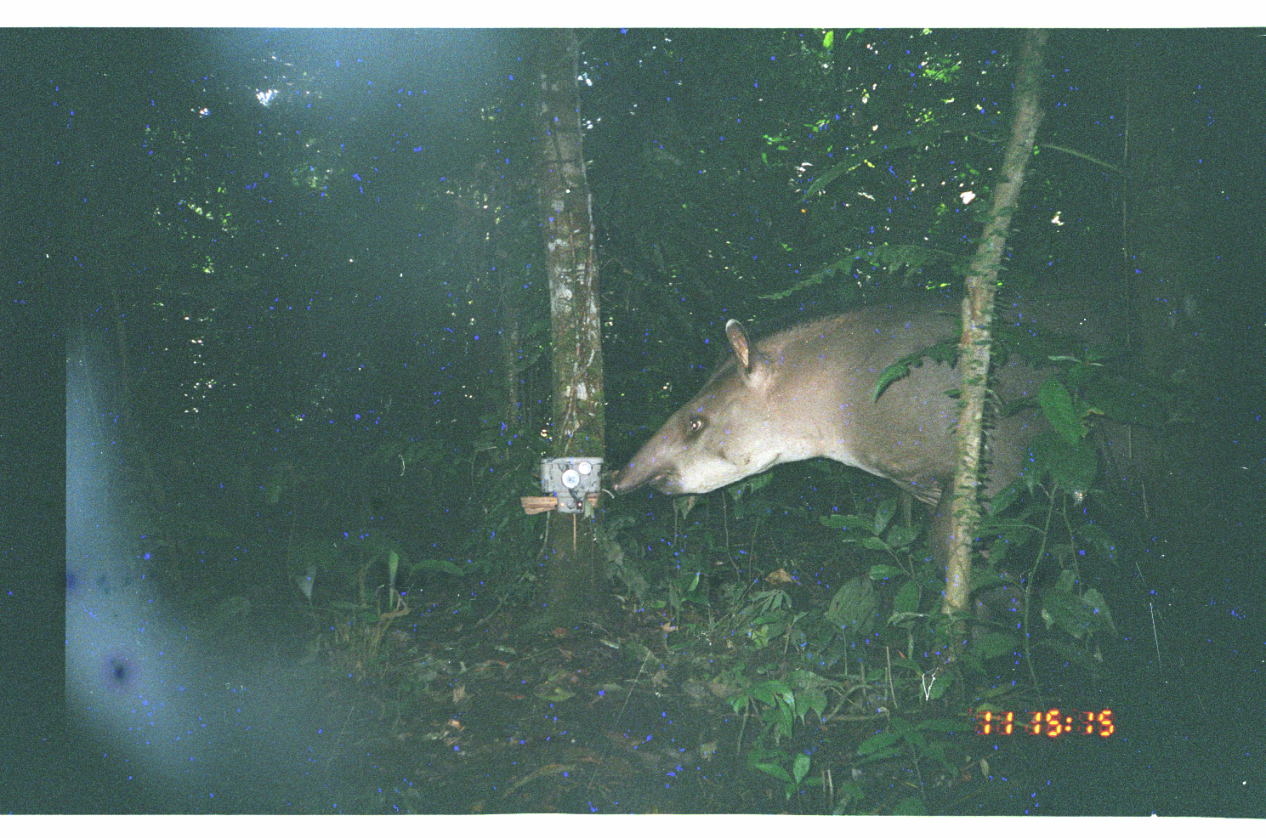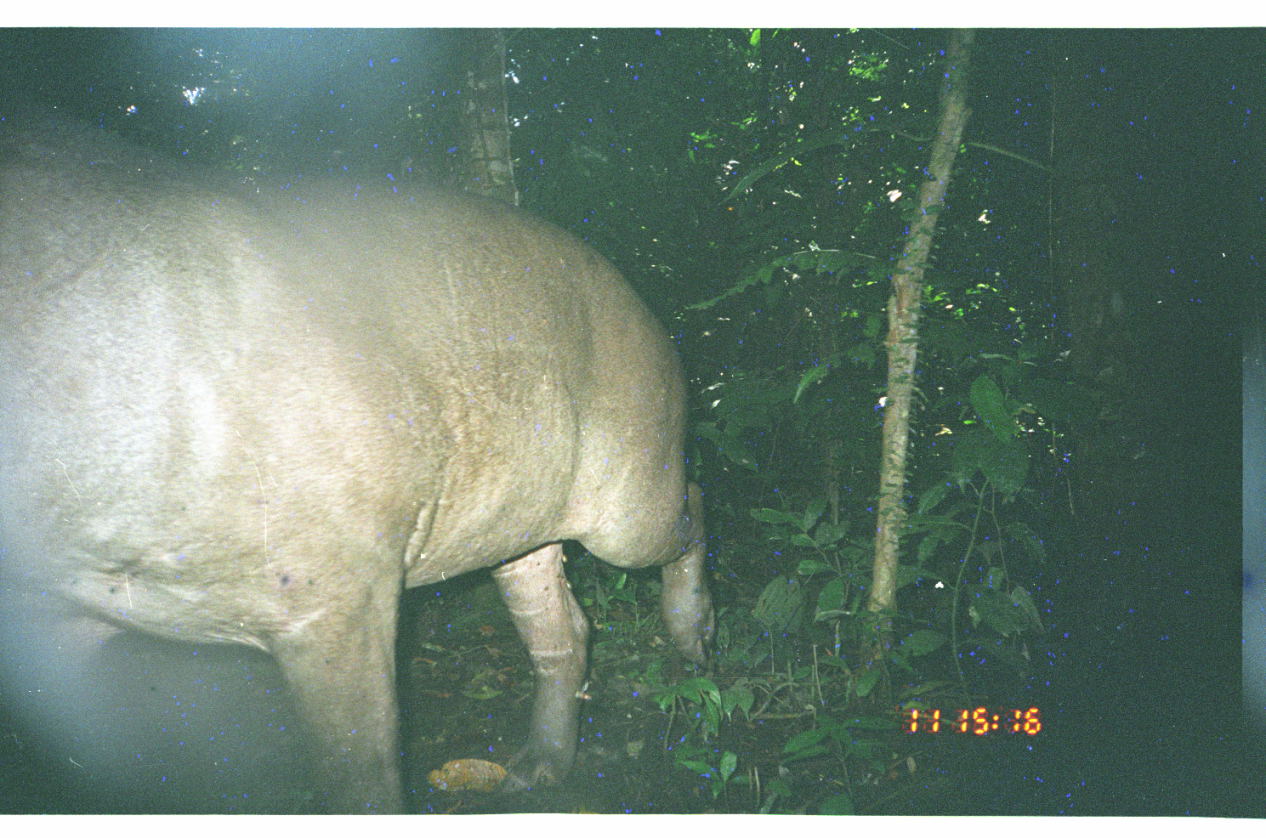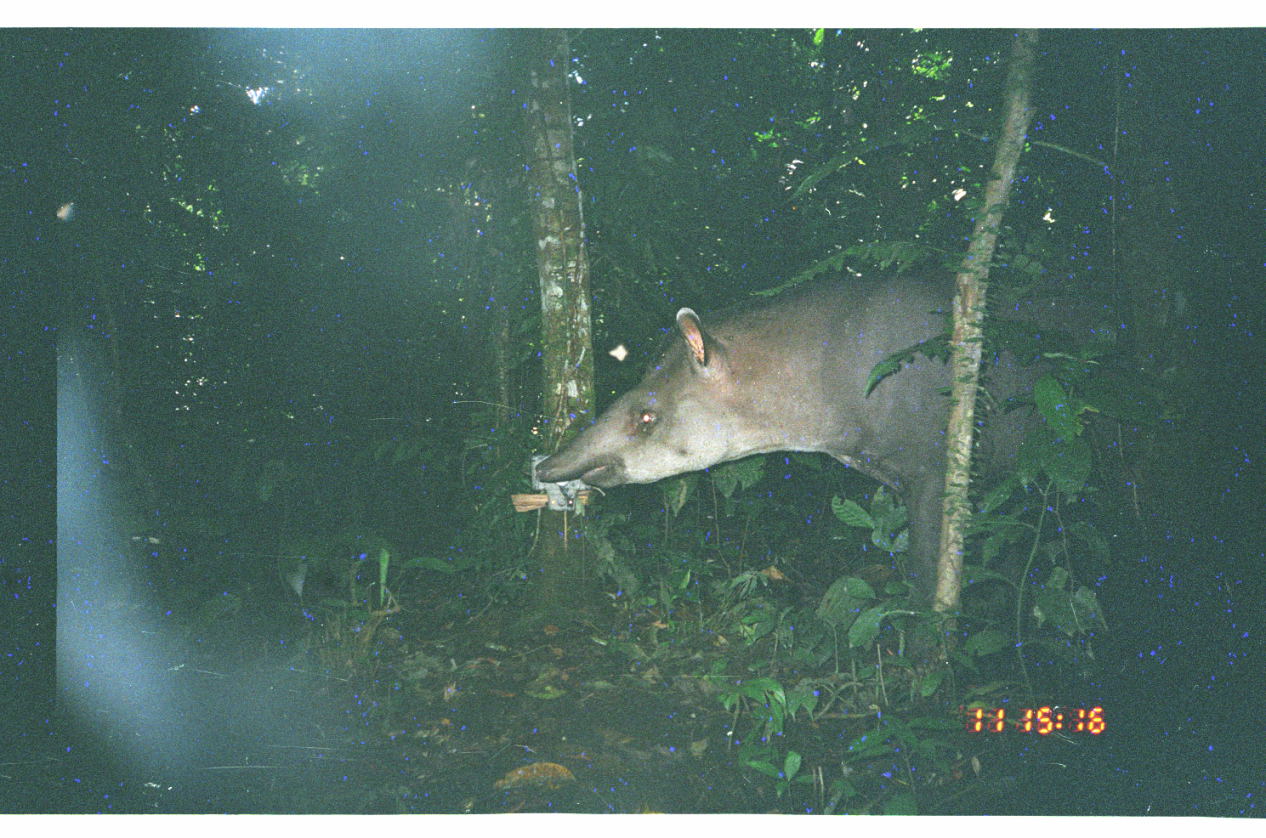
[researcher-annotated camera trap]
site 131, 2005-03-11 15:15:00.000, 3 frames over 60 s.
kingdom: Animalia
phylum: Chordata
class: Mammalia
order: Perissodactyla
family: Tapiridae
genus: Tapirus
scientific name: Tapirus terrestris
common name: south american tapir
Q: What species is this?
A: Tapirus terrestris (south american tapir).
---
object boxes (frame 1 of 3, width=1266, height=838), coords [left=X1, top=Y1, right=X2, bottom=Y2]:
tapirus terrestris: [left=610, top=279, right=1161, bottom=570]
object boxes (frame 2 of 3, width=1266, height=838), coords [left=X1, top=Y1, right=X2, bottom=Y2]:
tapirus terrestris: [left=1, top=86, right=719, bottom=815]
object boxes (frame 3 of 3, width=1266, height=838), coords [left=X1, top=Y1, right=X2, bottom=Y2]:
tapirus terrestris: [left=533, top=267, right=1132, bottom=651]